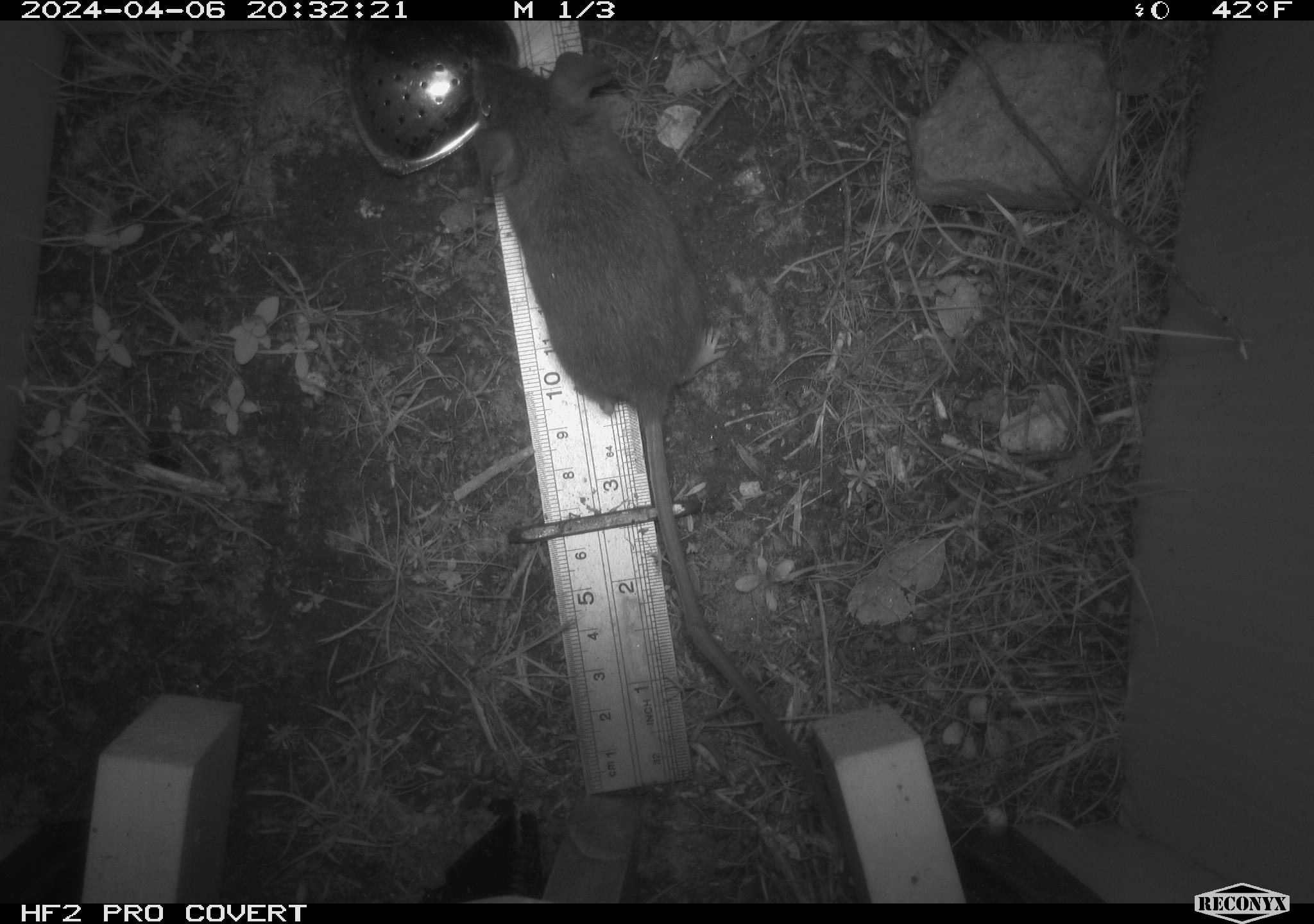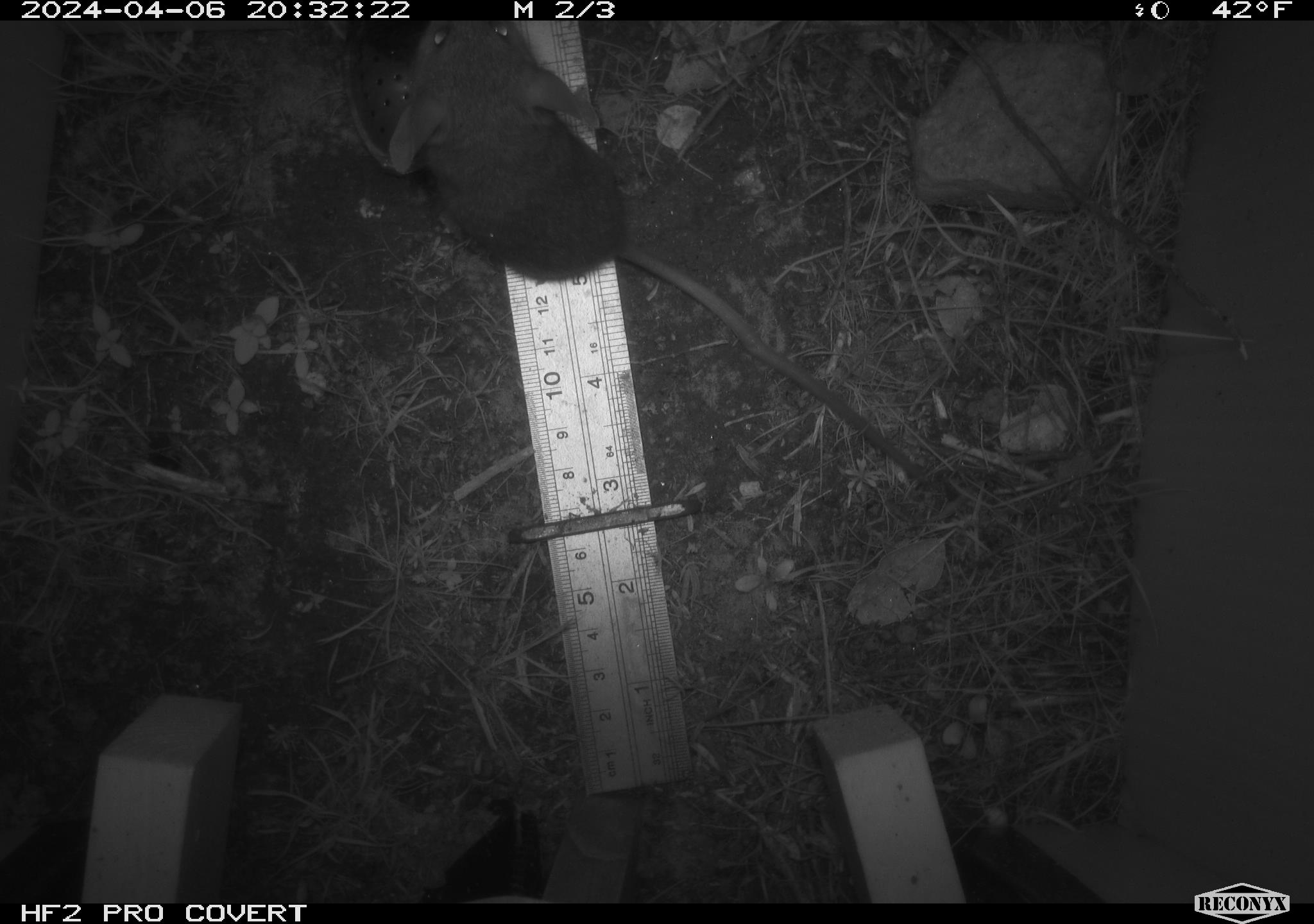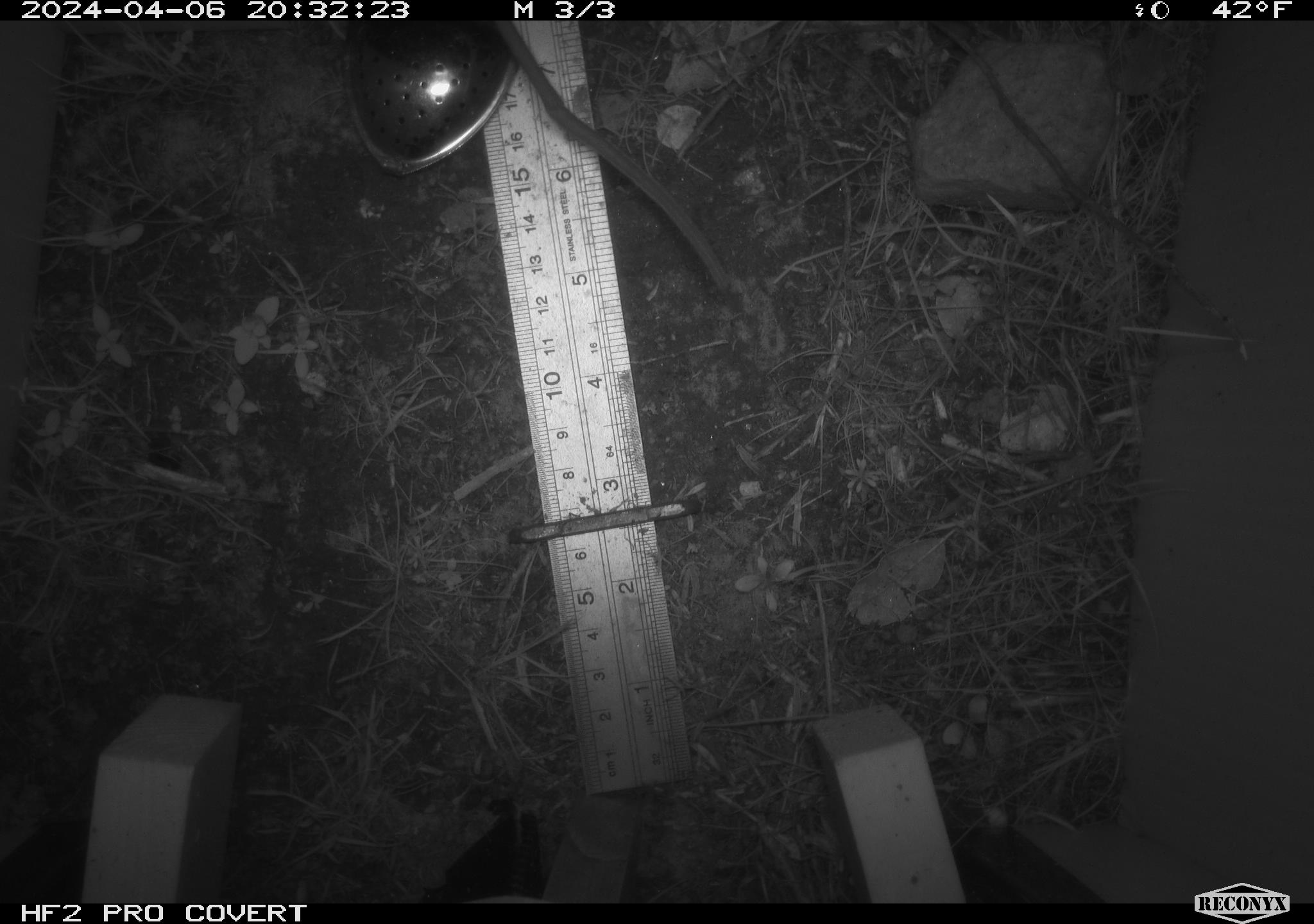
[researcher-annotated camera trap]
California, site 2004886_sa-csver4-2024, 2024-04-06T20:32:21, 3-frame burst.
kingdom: Animalia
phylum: Chordata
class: Mammalia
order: Rodentia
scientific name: Rodentia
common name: mouse species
Mouse species (Rodentia).